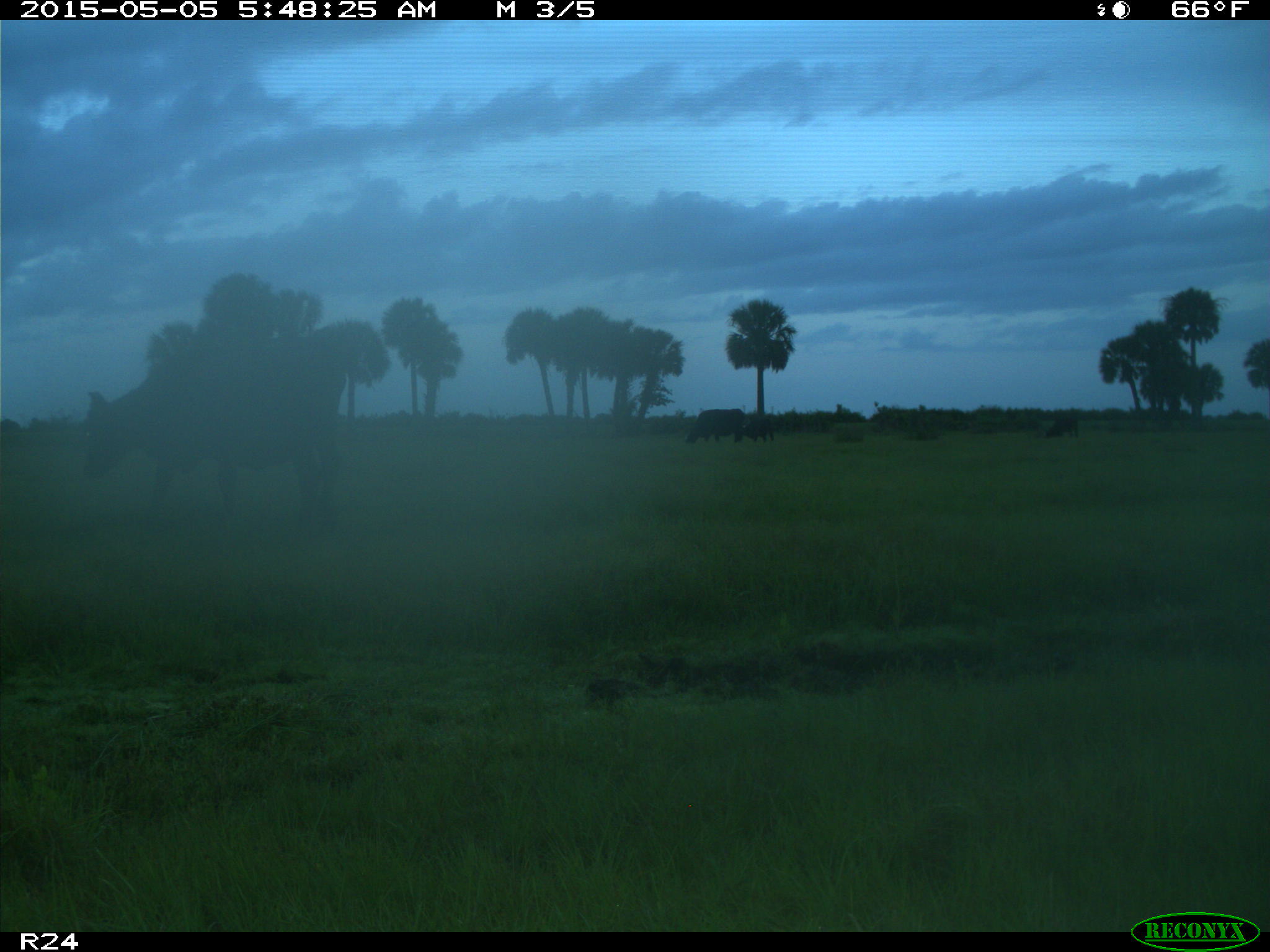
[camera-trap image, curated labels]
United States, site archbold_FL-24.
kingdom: Animalia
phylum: Chordata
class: Mammalia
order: Artiodactyla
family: Bovidae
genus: Bos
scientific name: Bos taurus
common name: domestic cow